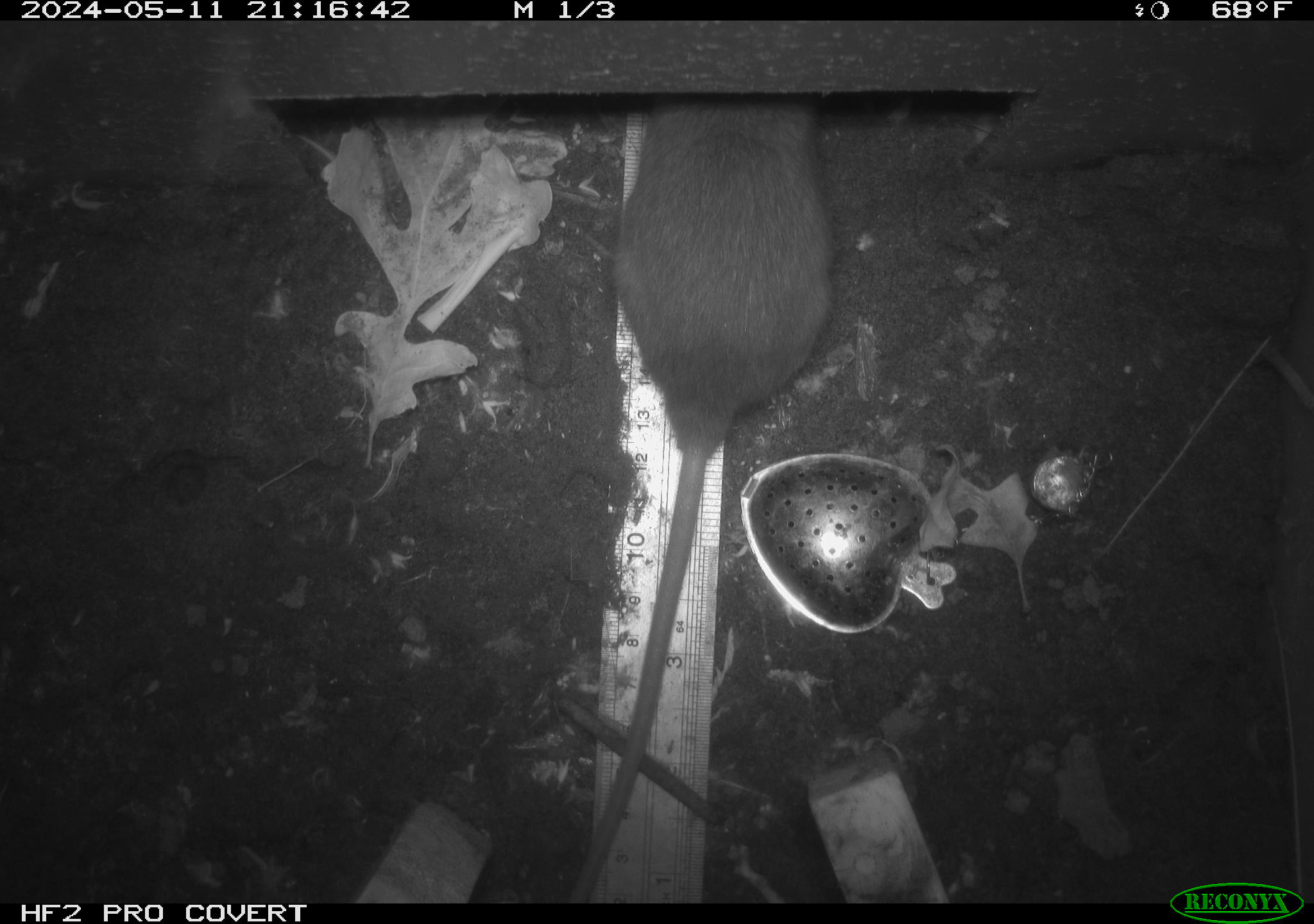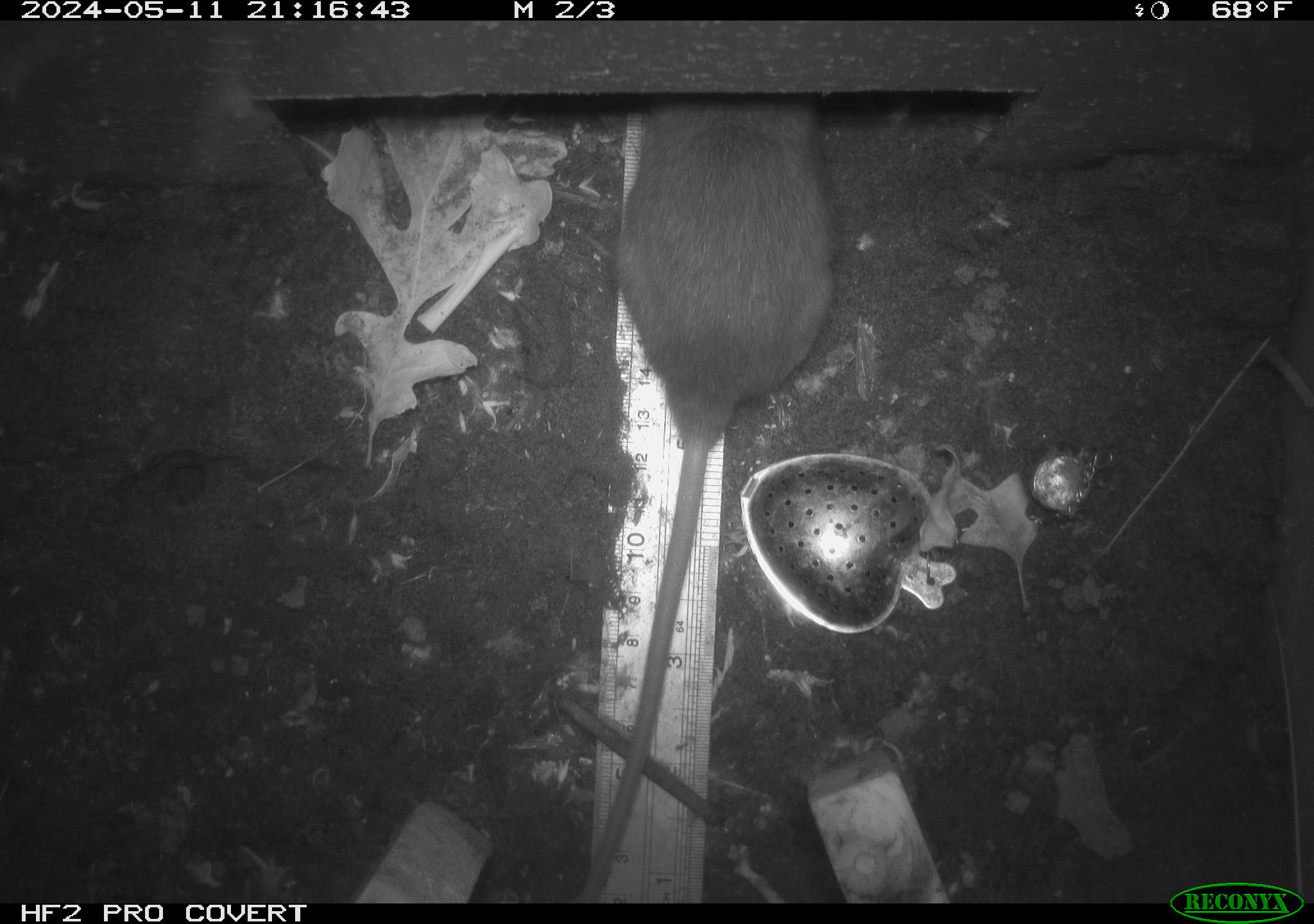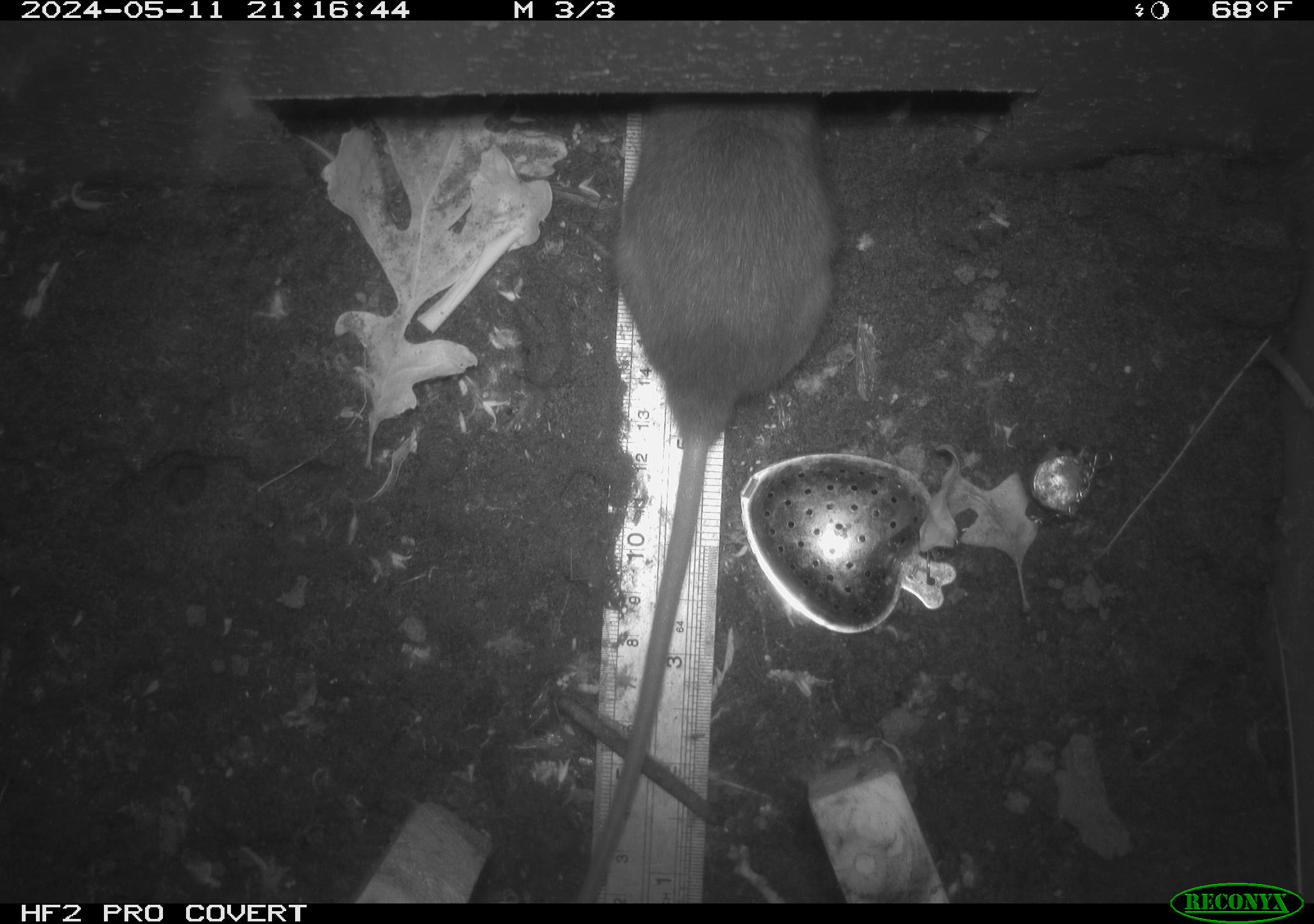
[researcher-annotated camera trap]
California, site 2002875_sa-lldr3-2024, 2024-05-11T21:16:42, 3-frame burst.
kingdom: Animalia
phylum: Chordata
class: Mammalia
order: Rodentia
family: Muridae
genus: Rattus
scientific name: Rattus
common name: rat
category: rattus species